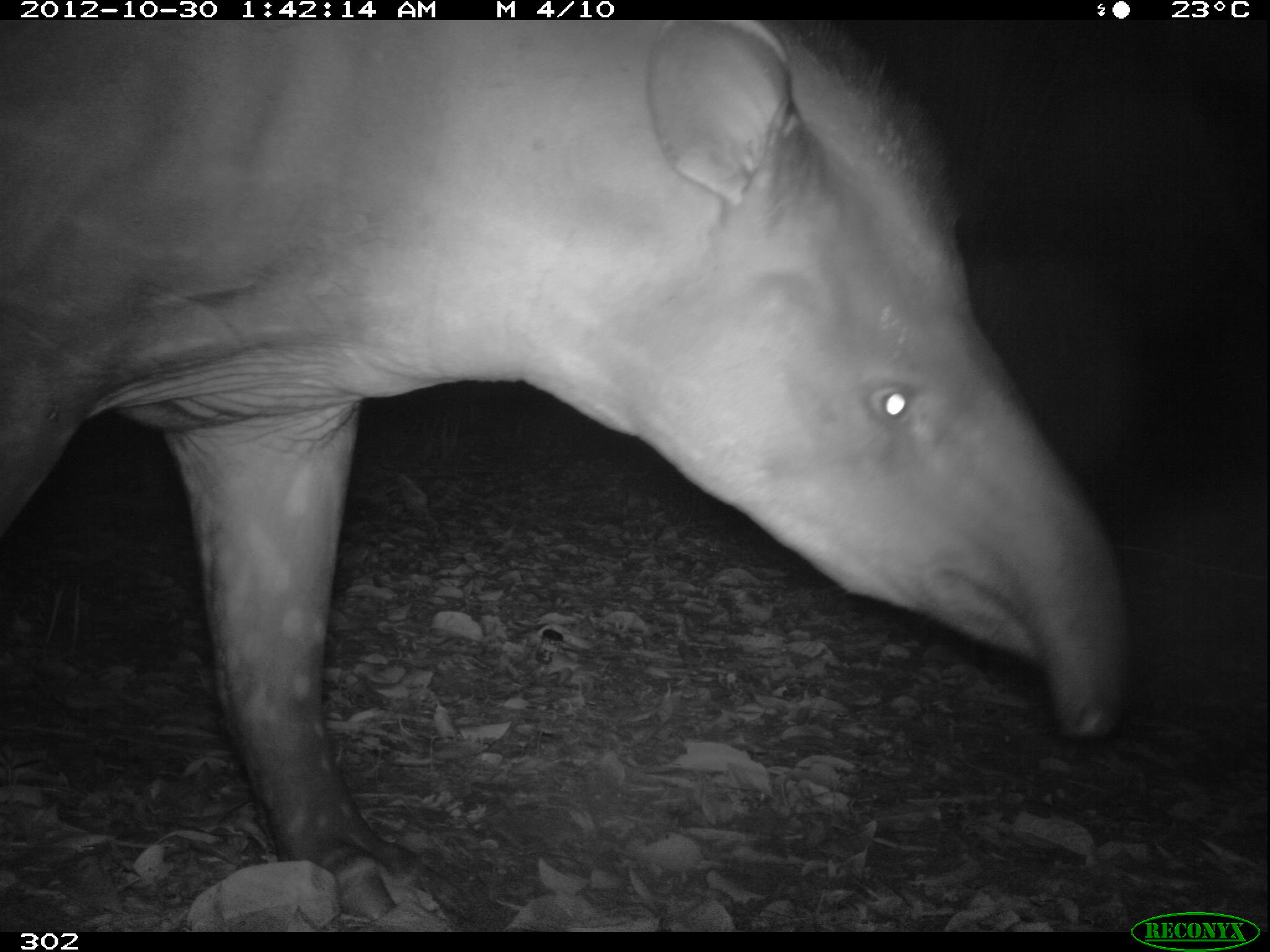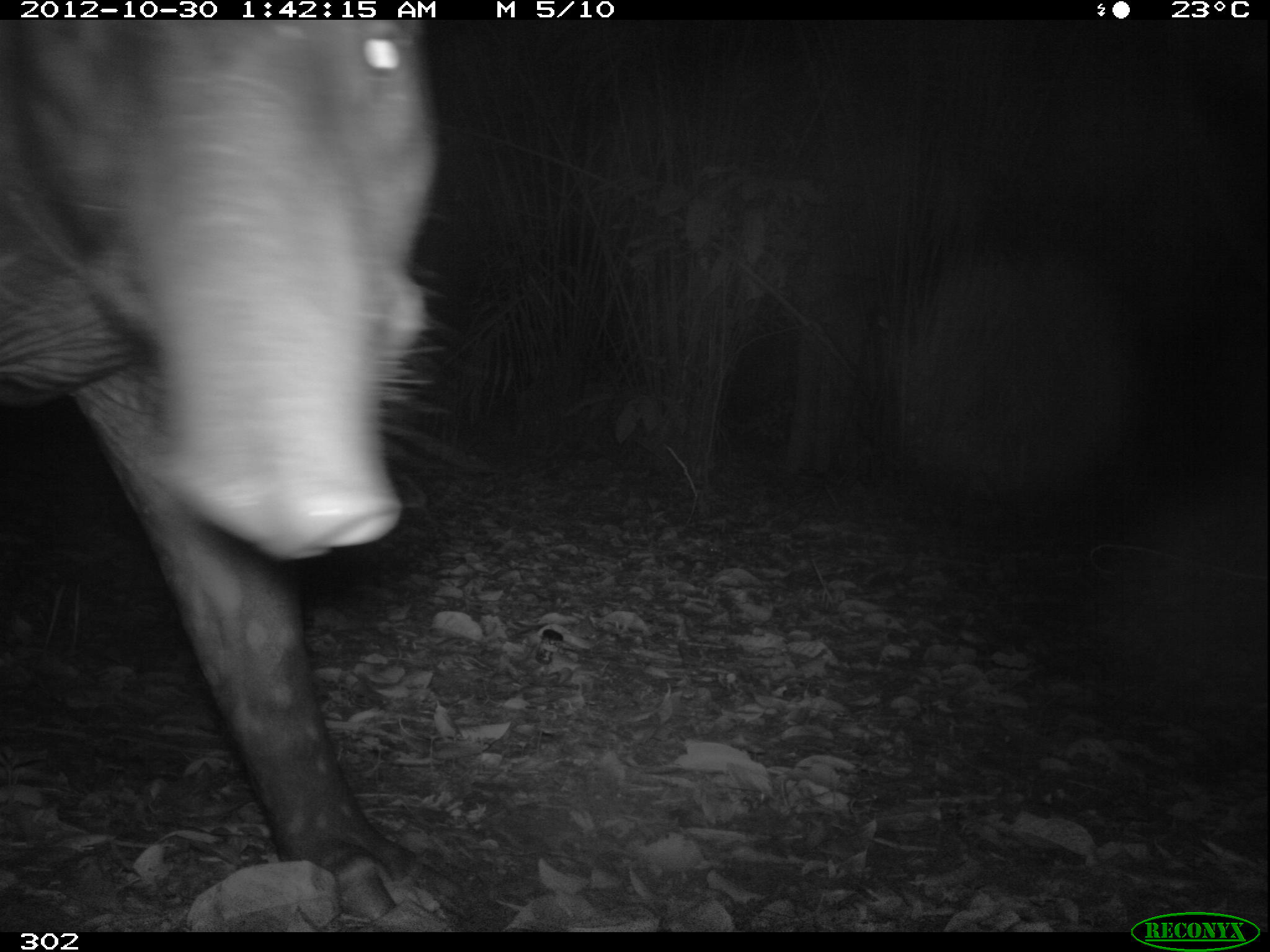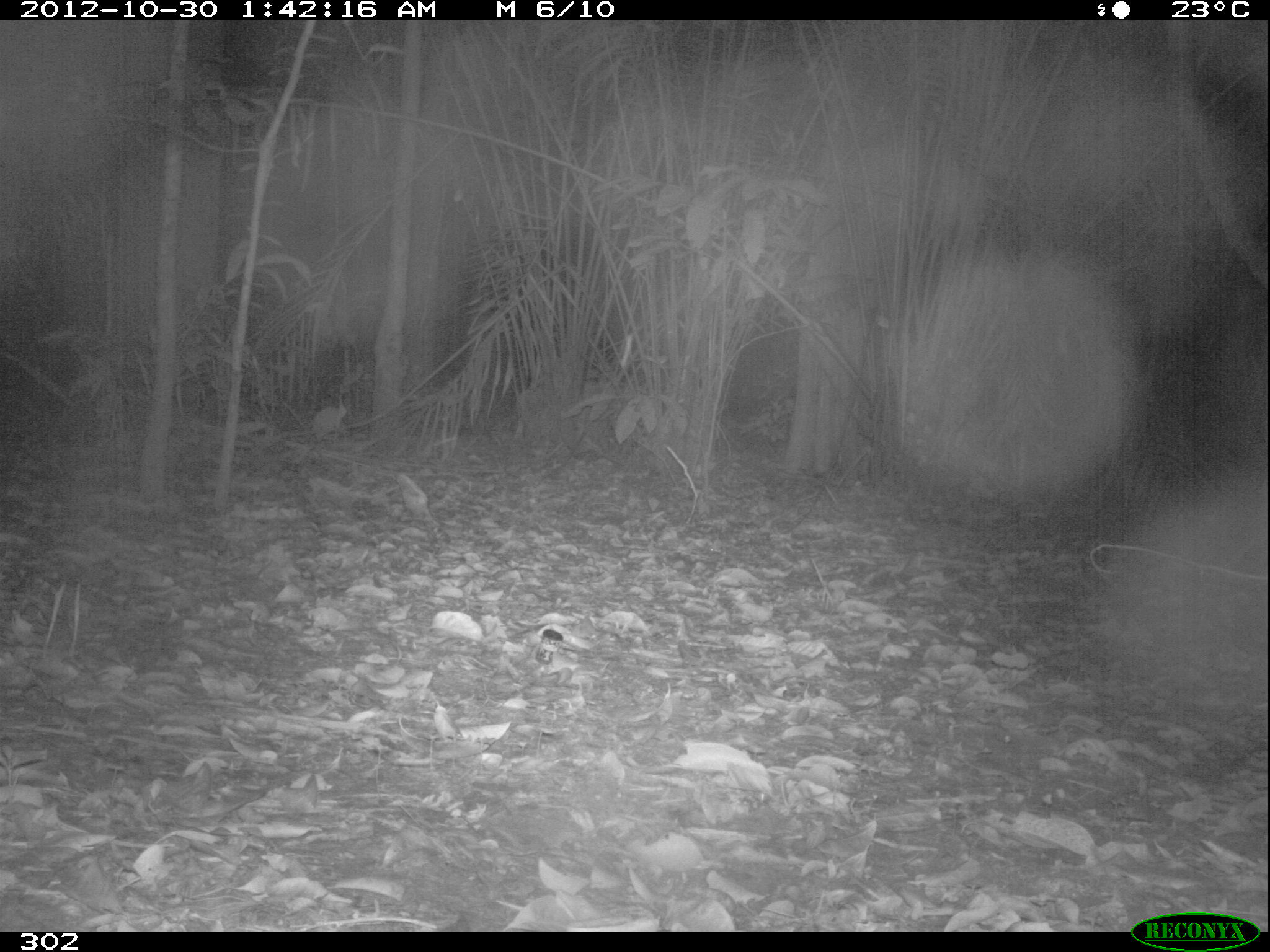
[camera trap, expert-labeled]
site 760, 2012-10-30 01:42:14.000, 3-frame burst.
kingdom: Animalia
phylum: Chordata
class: Mammalia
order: Perissodactyla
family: Tapiridae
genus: Tapirus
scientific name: Tapirus terrestris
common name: south american tapir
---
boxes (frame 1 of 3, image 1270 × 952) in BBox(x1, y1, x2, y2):
tapirus terrestris: BBox(1, 18, 1128, 927)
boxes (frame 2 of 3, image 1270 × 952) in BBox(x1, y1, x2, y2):
tapirus terrestris: BBox(0, 19, 470, 927)